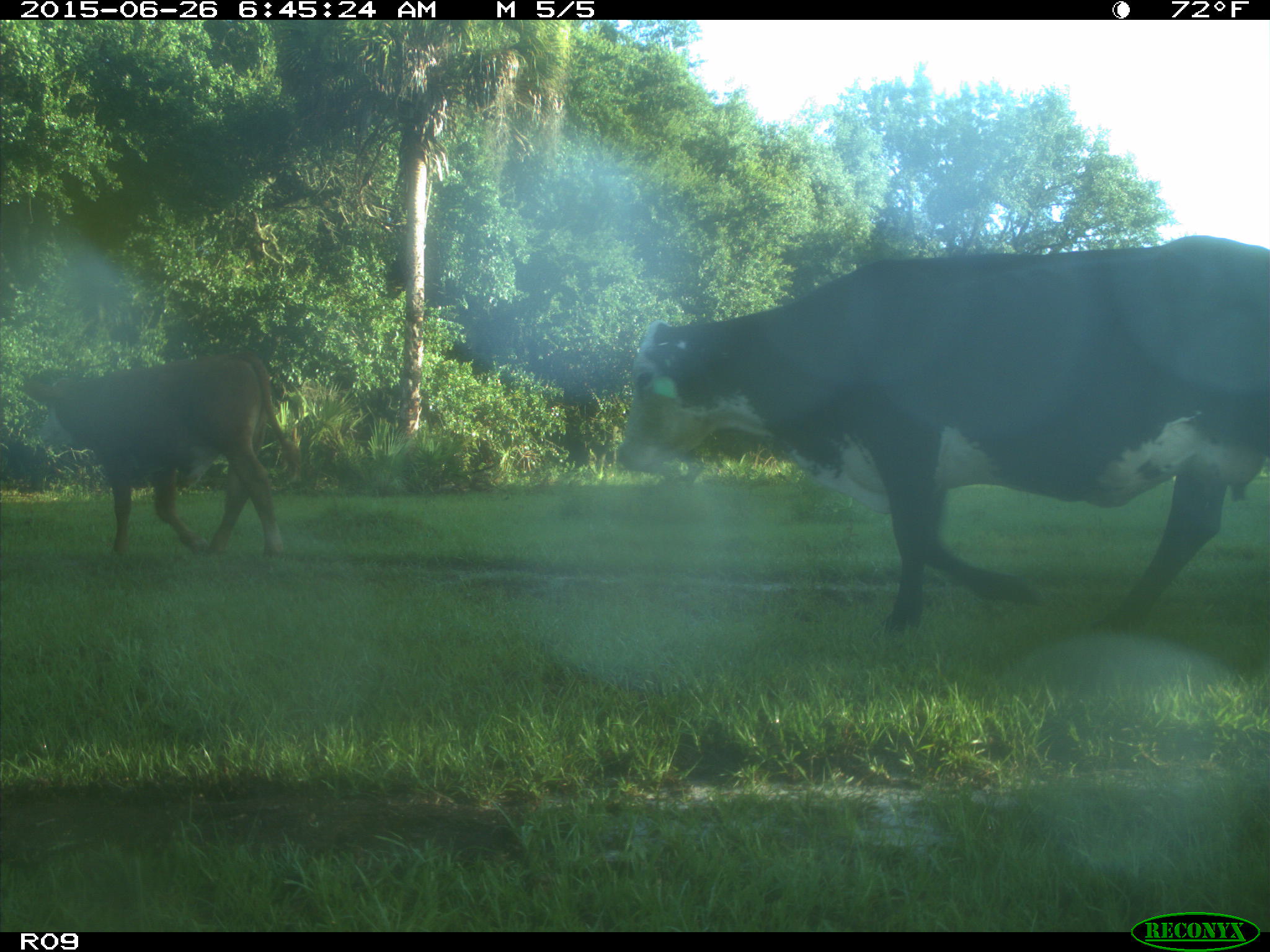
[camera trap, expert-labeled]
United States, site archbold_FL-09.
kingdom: Animalia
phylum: Chordata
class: Mammalia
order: Artiodactyla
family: Bovidae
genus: Bos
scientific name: Bos taurus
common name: domestic cow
Bos taurus (domestic cow).